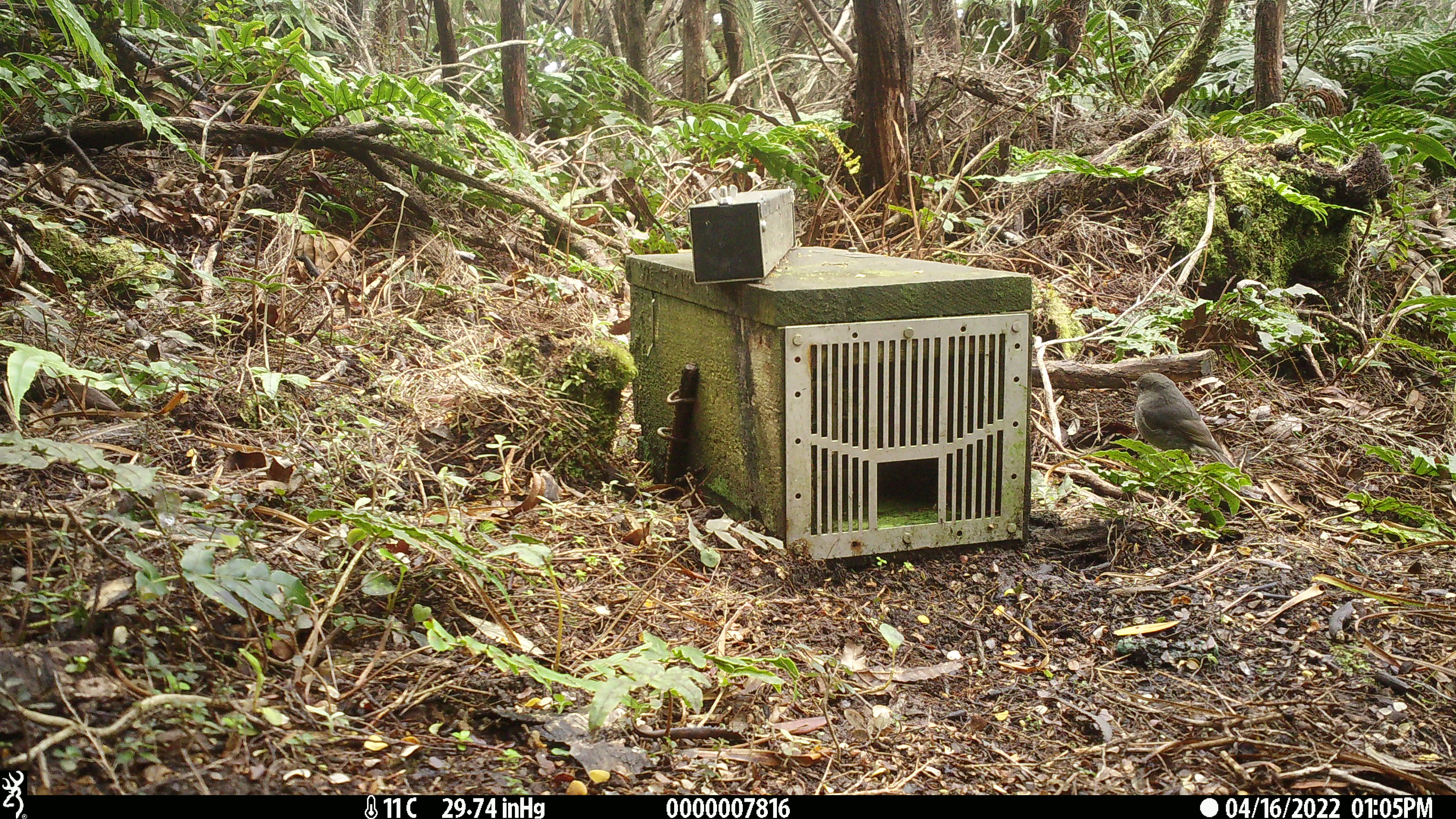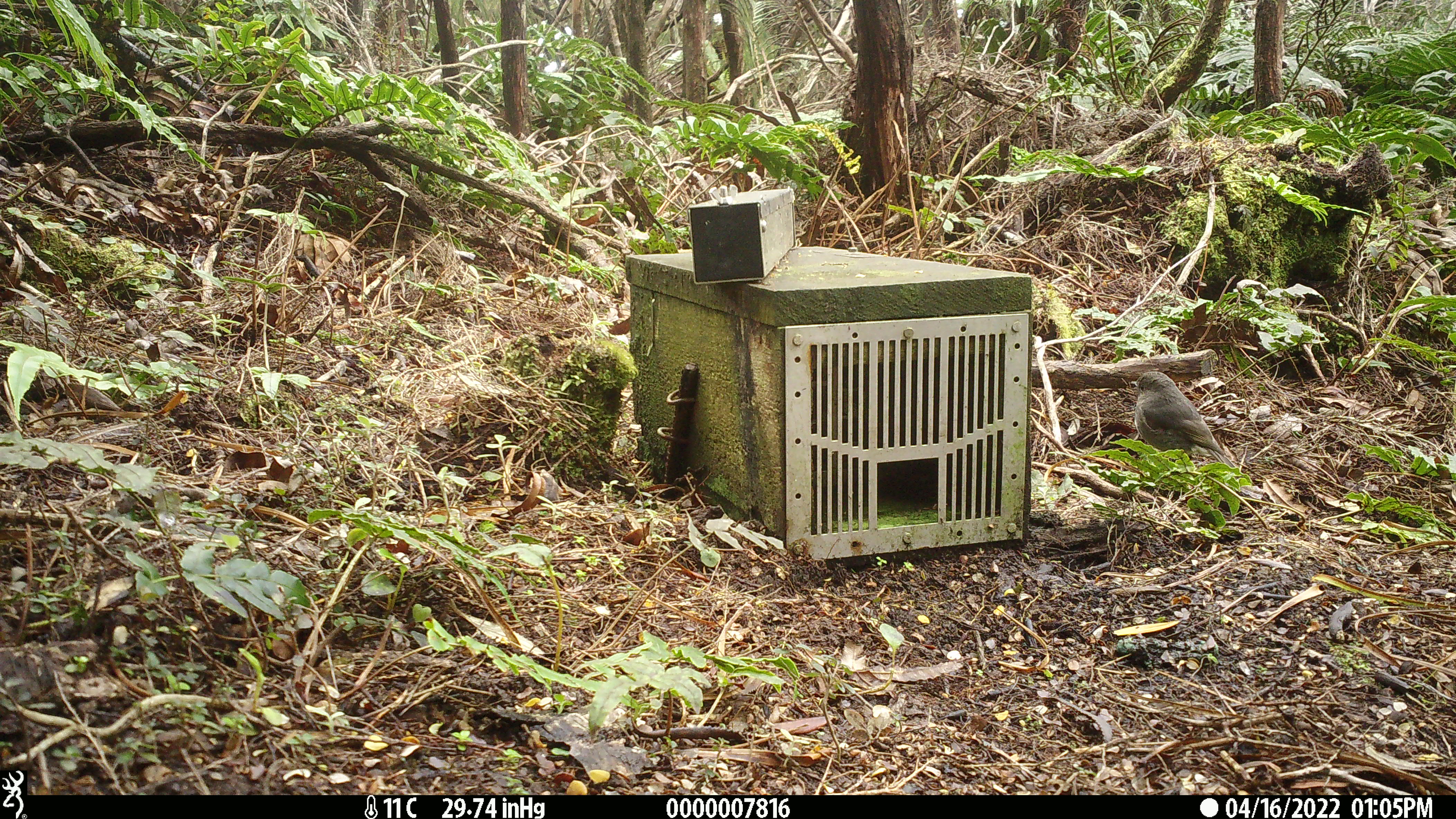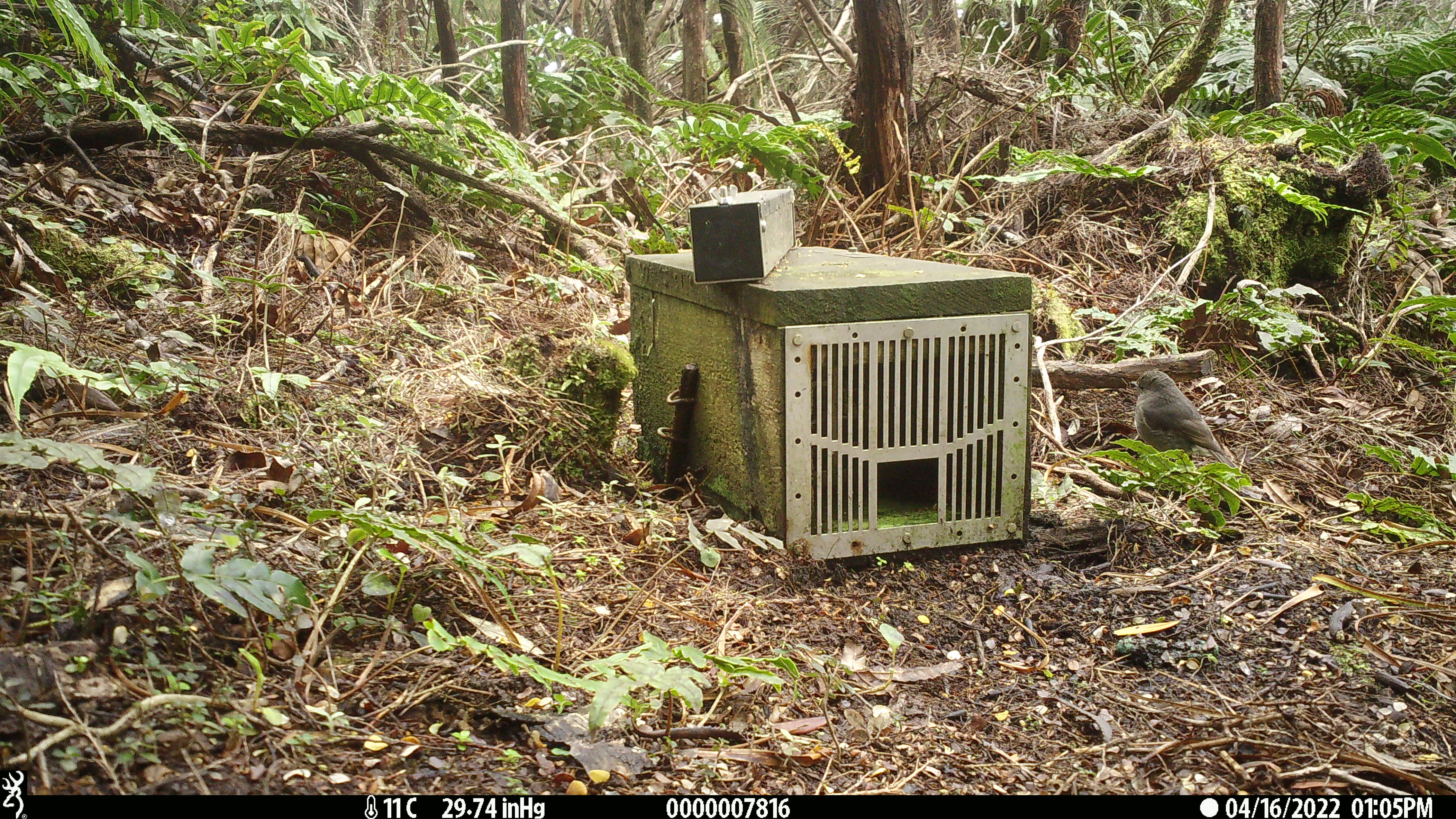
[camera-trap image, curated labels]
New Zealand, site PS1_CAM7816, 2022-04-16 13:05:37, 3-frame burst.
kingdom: Animalia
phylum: Chordata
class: Aves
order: Passeriformes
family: Petroicidae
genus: Petroica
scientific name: Petroica australis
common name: new zealand robin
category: robin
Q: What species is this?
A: Robin (new zealand robin) (Petroica australis).